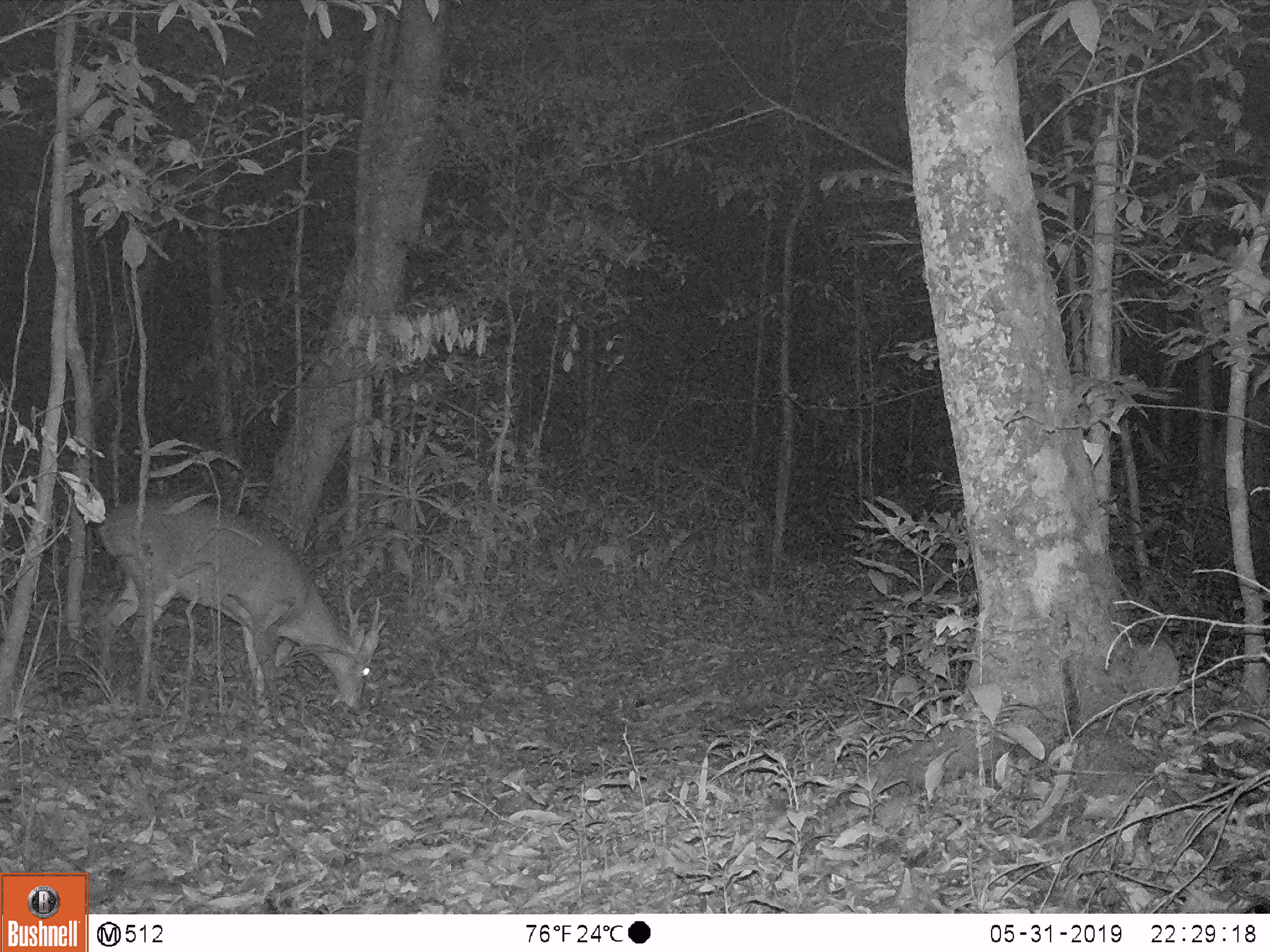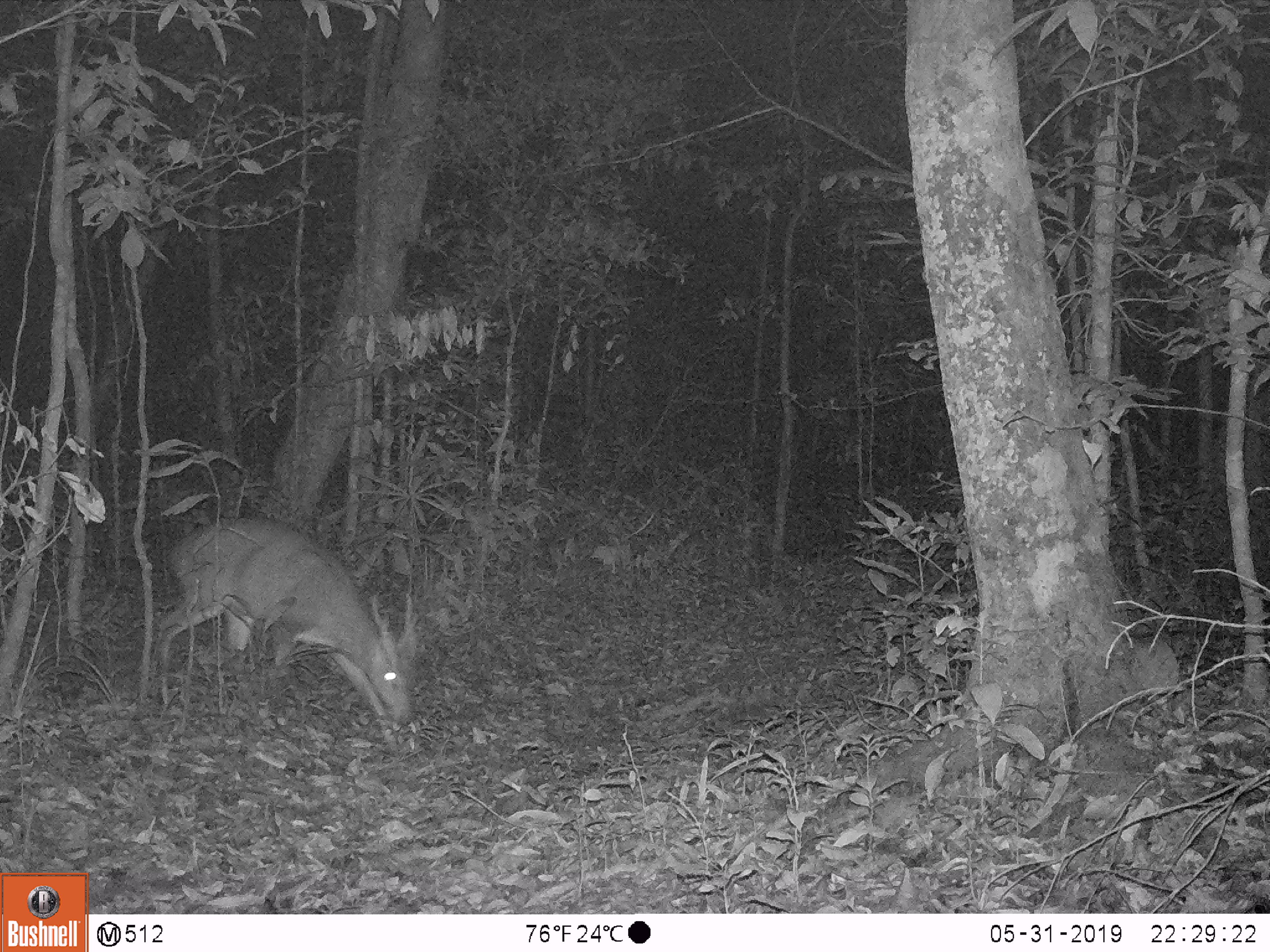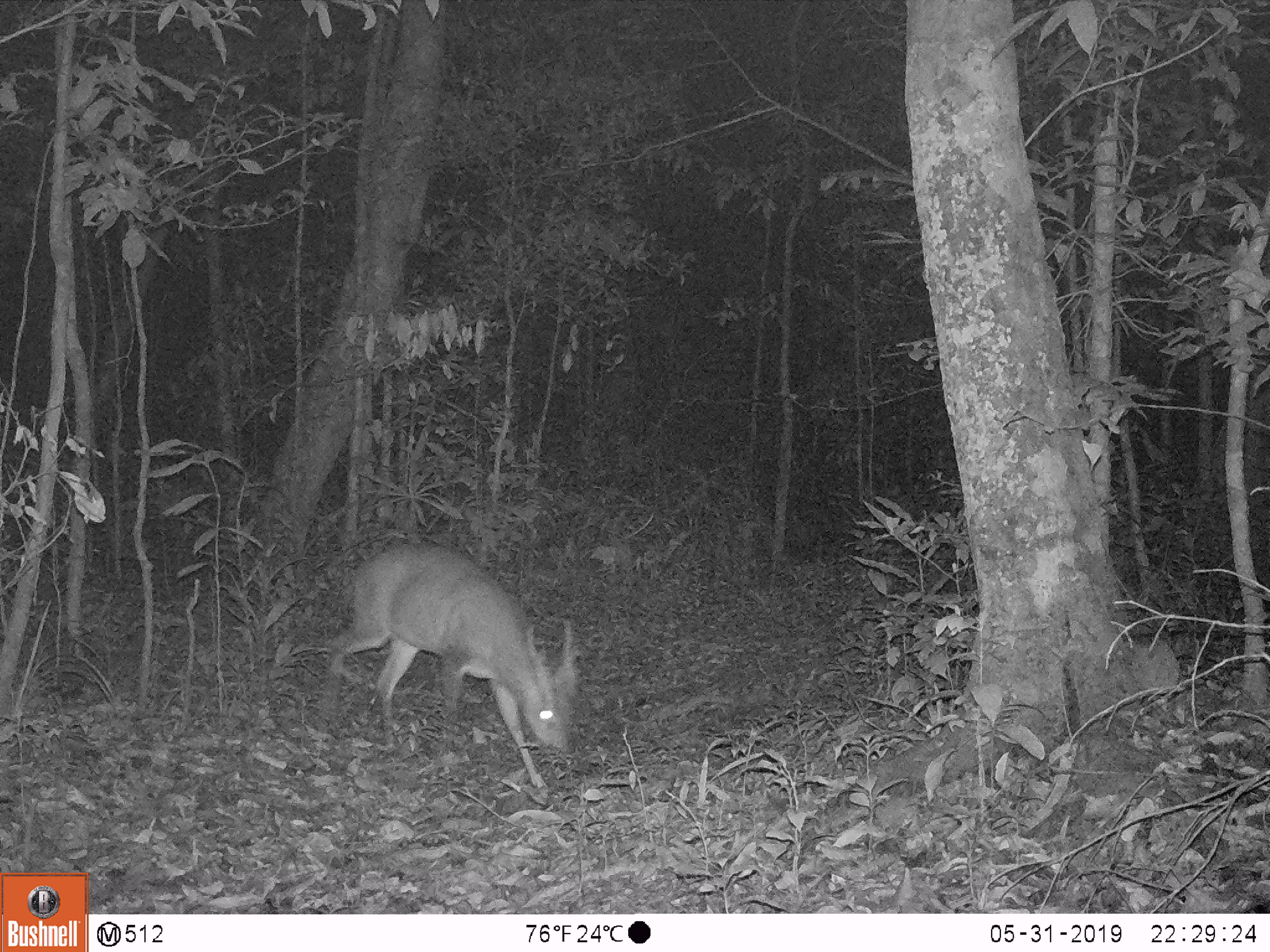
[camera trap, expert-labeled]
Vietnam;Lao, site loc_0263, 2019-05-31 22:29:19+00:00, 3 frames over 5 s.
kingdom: Animalia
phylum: Chordata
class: Mammalia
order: Artiodactyla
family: Cervidae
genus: Muntiacus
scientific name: Muntiacus vuquangensis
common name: large-antlered muntjac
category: large antlered muntjac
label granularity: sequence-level